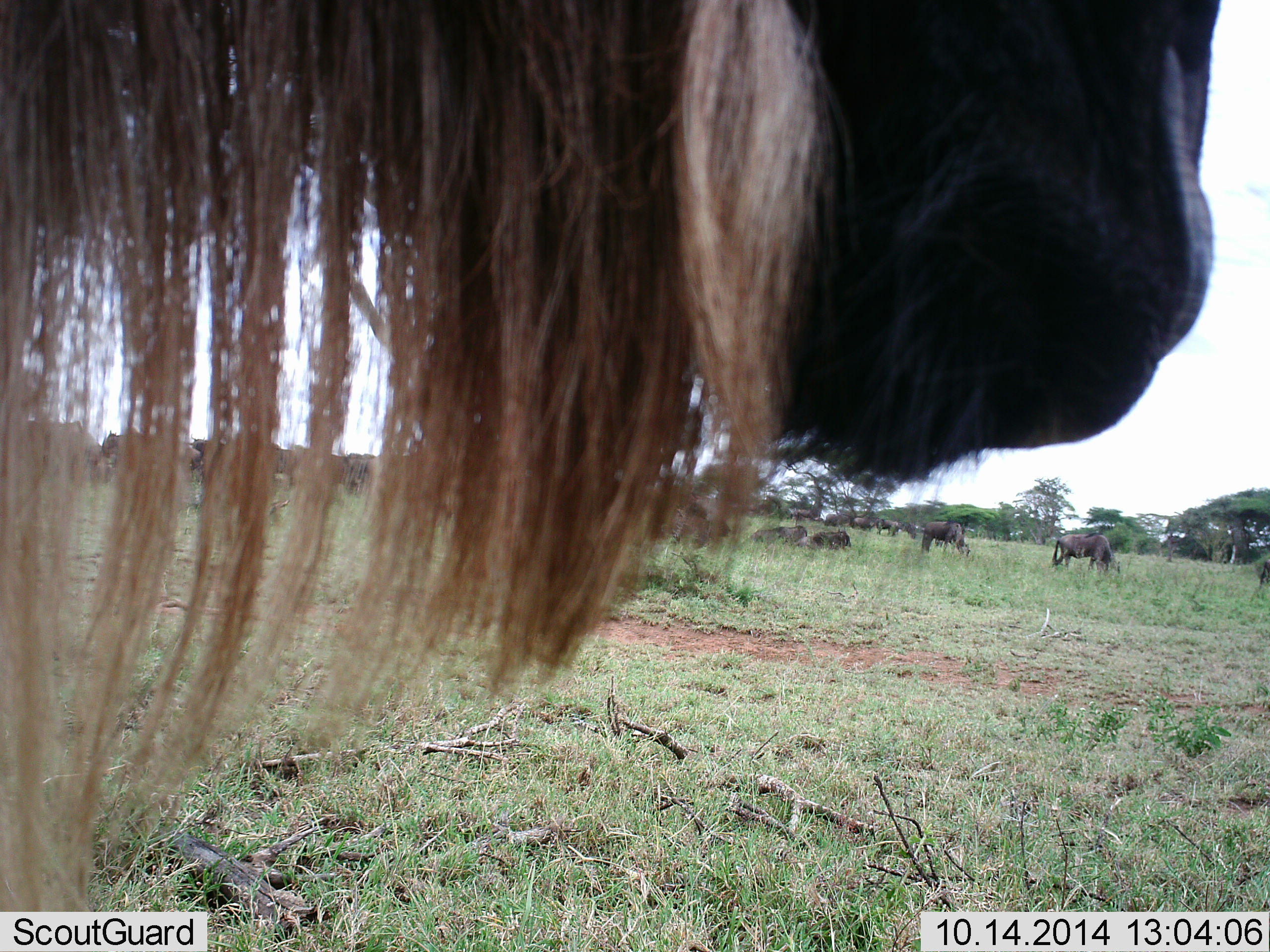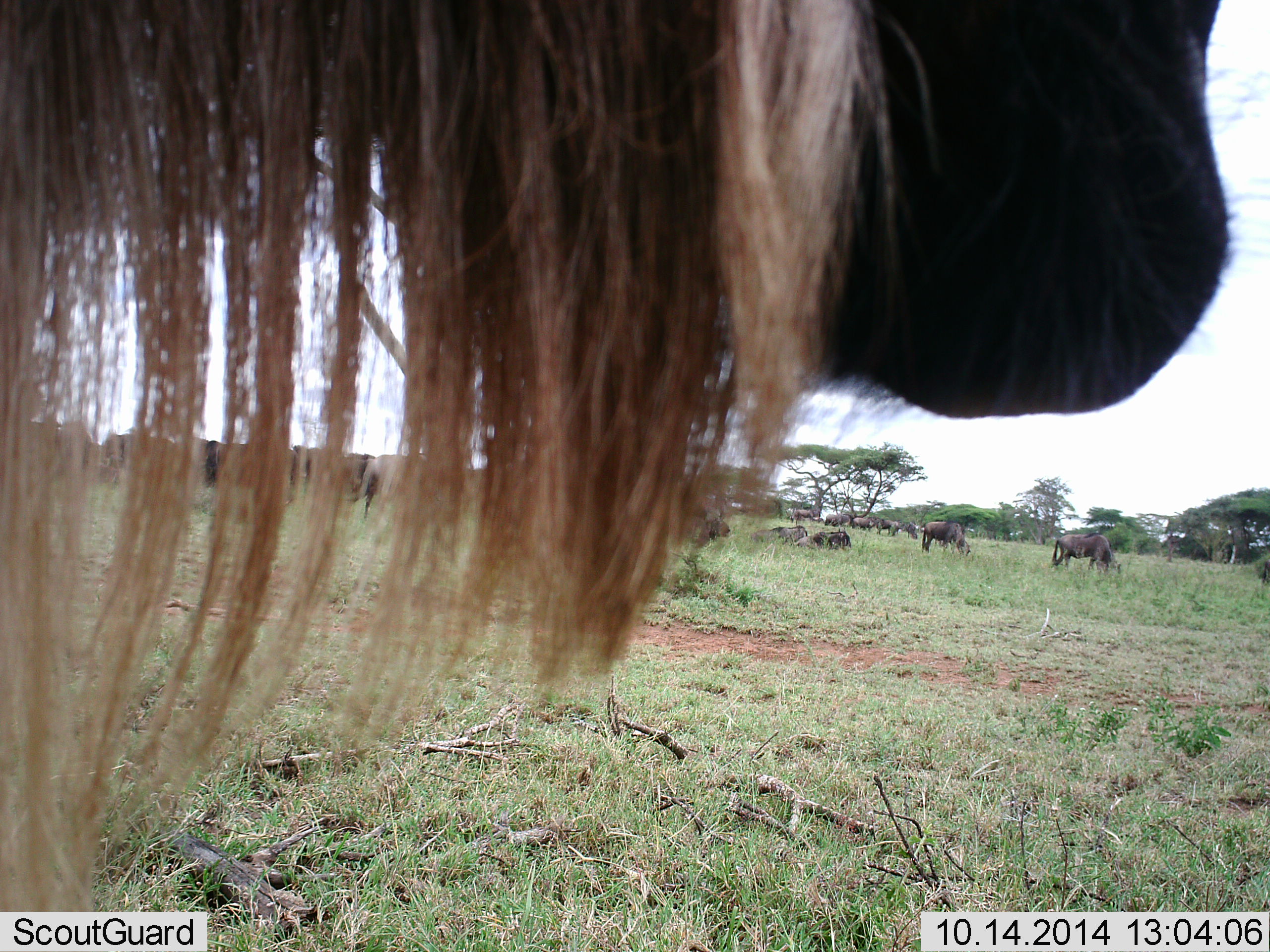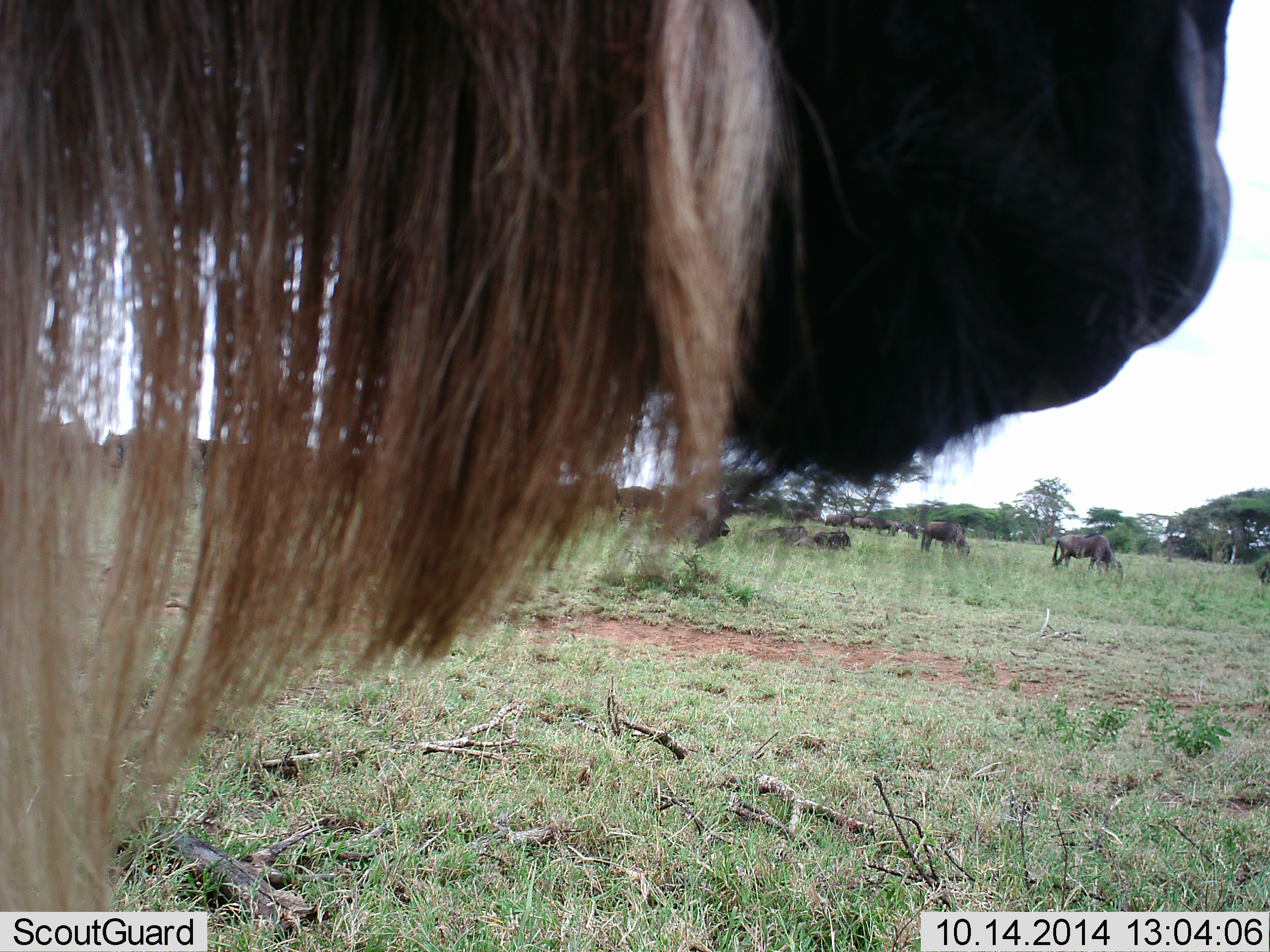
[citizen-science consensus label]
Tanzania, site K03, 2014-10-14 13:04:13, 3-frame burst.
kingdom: Animalia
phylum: Chordata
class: Mammalia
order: Artiodactyla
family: Bovidae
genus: Connochaetes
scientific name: Connochaetes taurinus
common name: blue wildebeest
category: wildebeest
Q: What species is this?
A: Wildebeest (blue wildebeest) (Connochaetes taurinus).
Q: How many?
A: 11-50.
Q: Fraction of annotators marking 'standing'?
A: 90%.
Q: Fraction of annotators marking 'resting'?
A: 70%.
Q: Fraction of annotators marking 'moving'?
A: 20%.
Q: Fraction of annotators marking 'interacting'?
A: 20%.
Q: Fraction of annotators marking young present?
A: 0%.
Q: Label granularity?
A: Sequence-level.